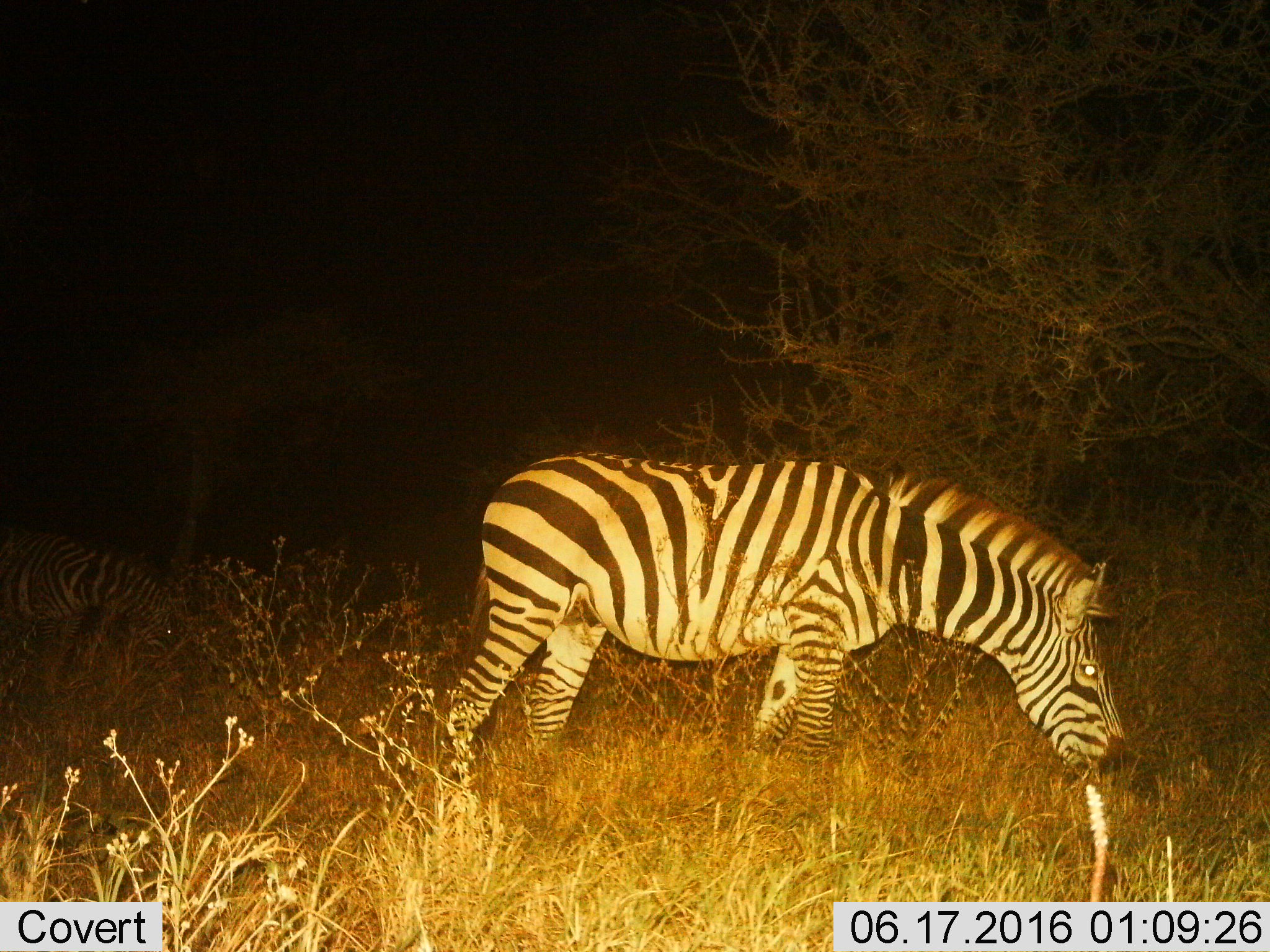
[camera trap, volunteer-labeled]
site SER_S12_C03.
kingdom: Animalia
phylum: Chordata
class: Mammalia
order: Perissodactyla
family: Equidae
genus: Equus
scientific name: Equus quagga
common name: plains zebra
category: zebraplains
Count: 1.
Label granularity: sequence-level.